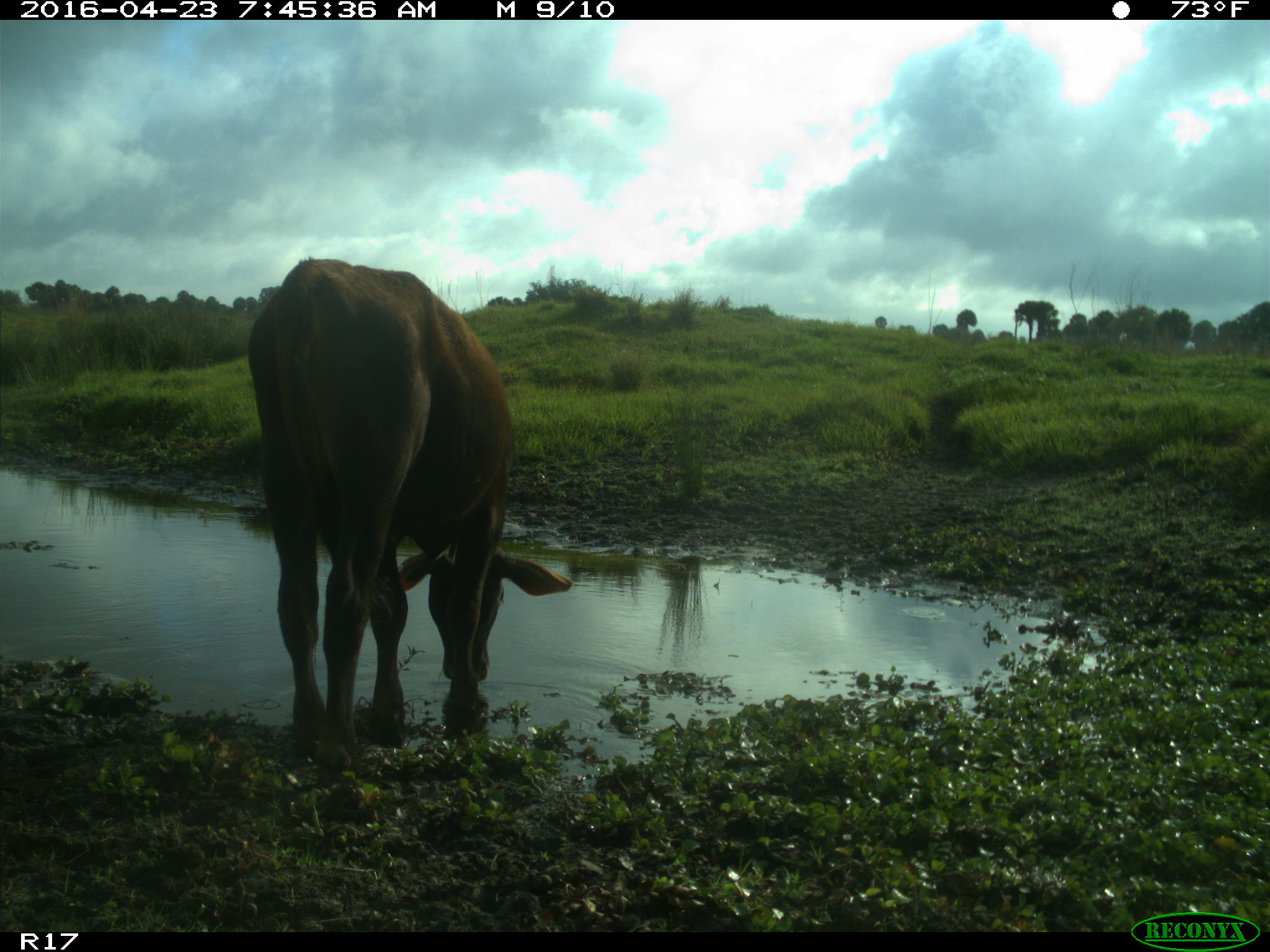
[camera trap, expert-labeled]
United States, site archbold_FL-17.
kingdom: Animalia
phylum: Chordata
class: Mammalia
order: Artiodactyla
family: Bovidae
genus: Bos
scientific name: Bos taurus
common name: domestic cow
Bos taurus (domestic cow).